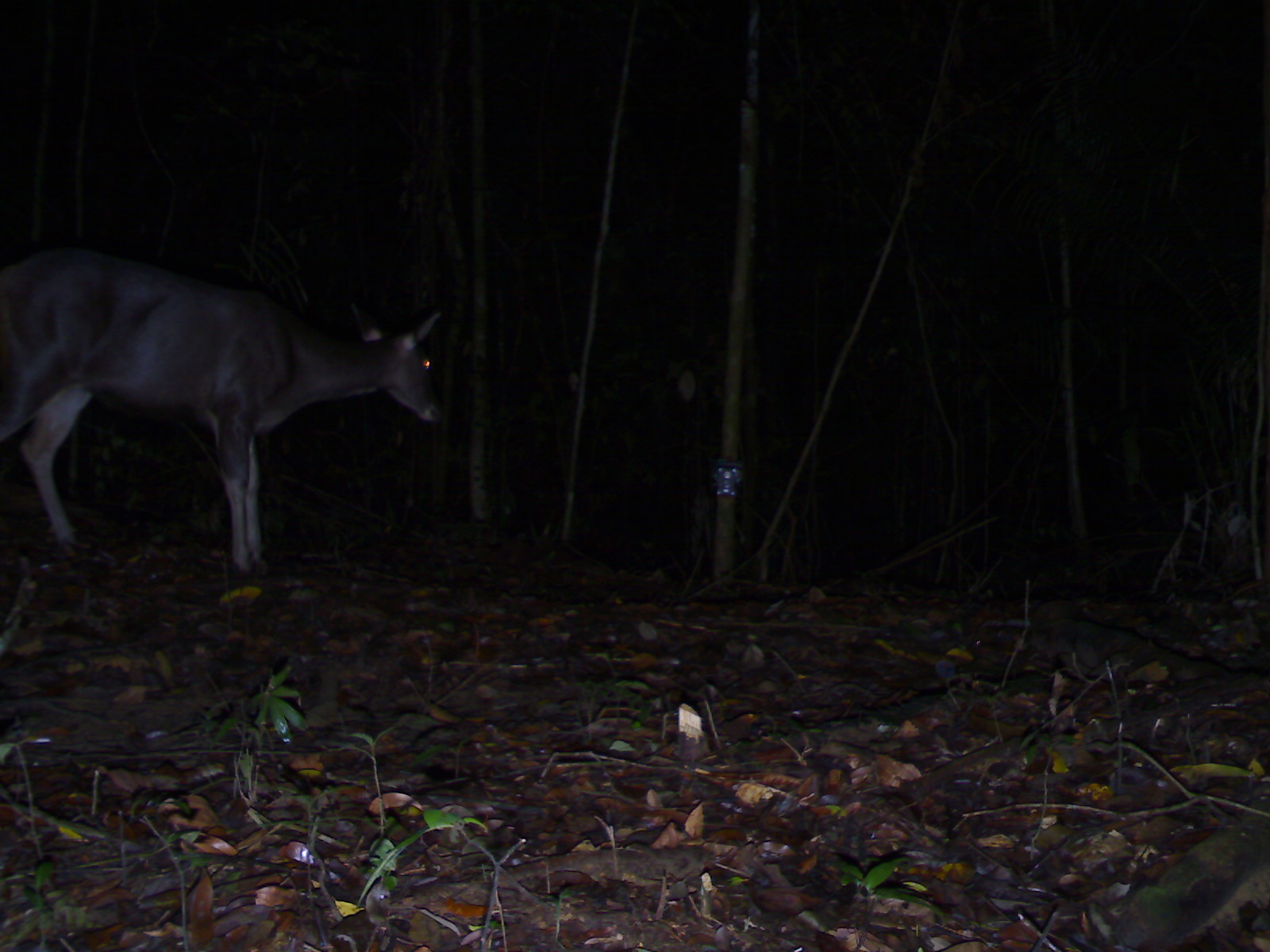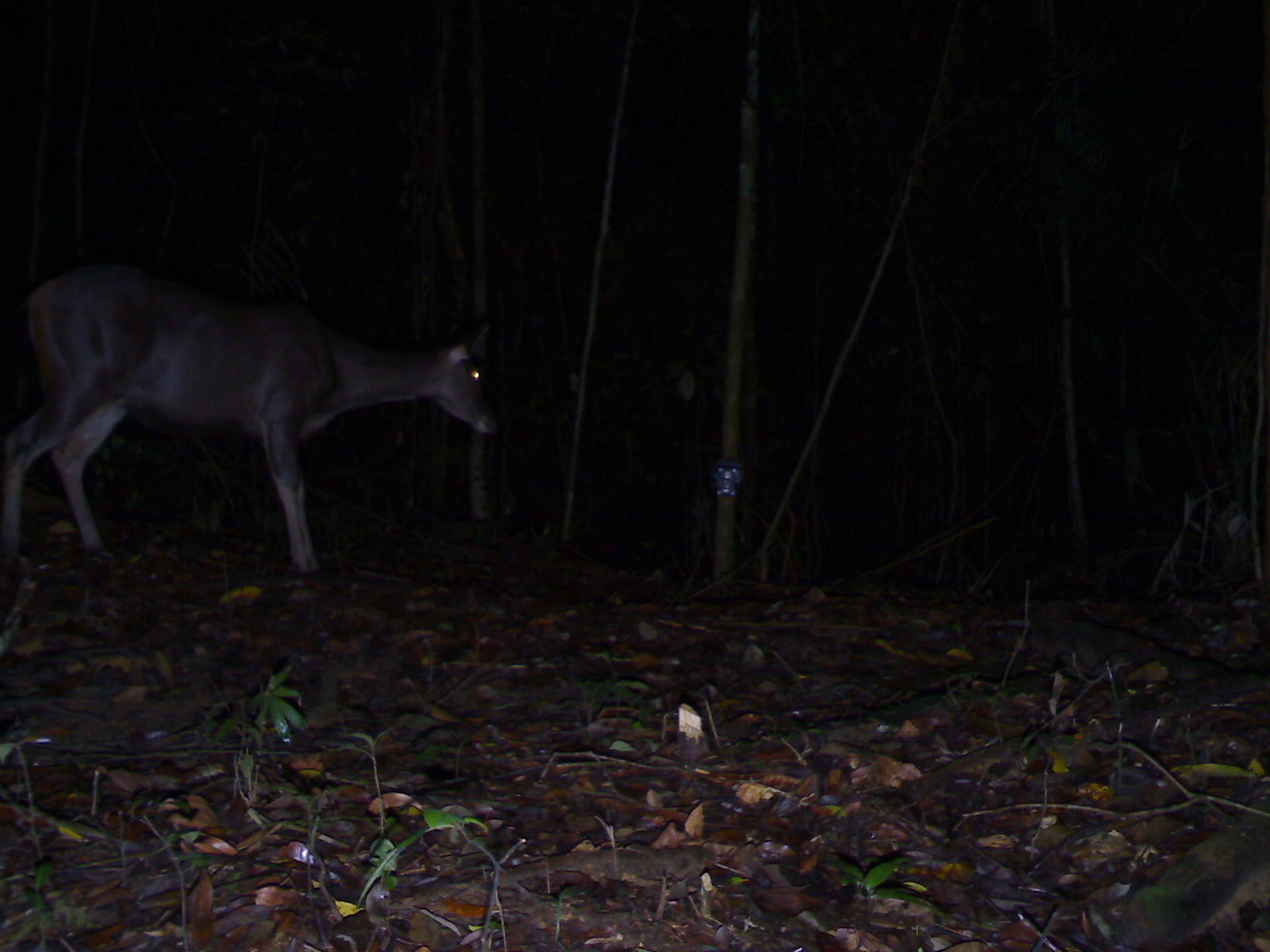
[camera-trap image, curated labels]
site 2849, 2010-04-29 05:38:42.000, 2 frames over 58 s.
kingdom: Animalia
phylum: Chordata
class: Mammalia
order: Artiodactyla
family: Cervidae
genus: Muntiacus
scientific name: Muntiacus muntjak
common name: southern red muntjac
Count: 1.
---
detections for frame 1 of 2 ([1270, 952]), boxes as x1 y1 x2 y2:
muntiacus muntjak: 0 241 441 576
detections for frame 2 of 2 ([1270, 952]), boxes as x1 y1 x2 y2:
muntiacus muntjak: 1 263 500 573